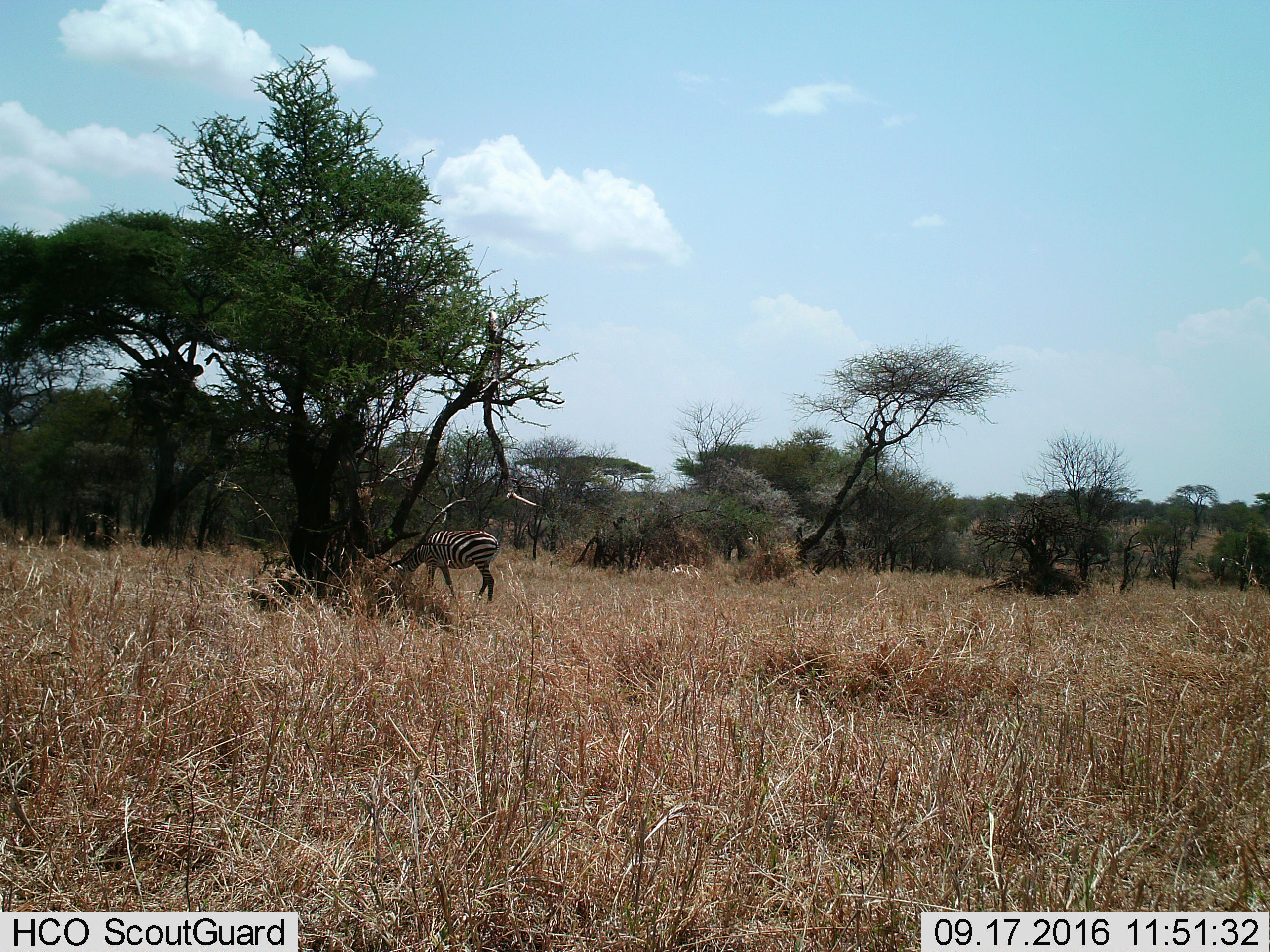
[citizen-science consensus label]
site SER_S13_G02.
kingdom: Animalia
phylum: Chordata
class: Mammalia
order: Perissodactyla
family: Equidae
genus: Equus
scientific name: Equus quagga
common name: plains zebra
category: zebraplains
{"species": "zebraplains (plains zebra) (Equus quagga)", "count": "1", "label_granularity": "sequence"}